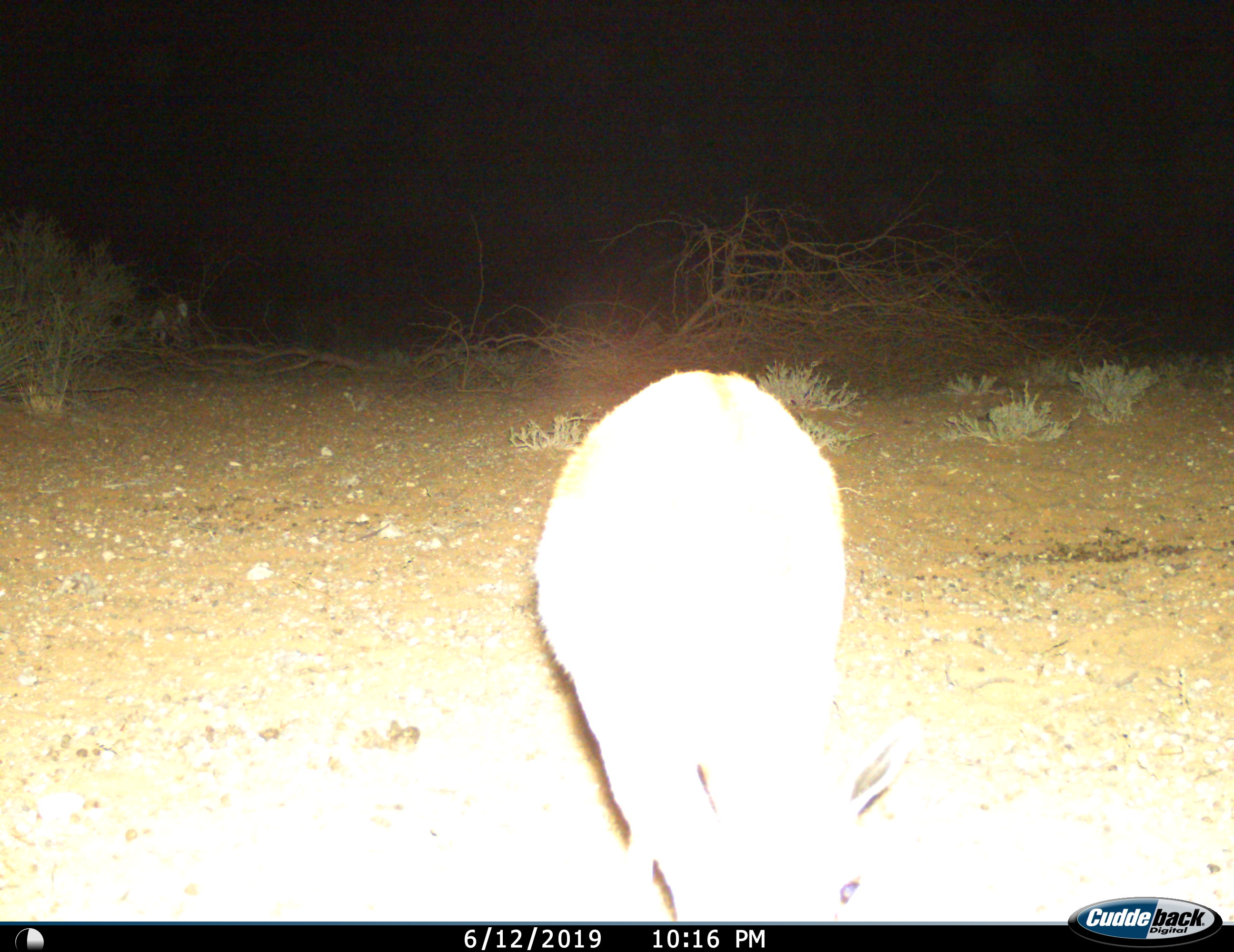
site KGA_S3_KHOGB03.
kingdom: Animalia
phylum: Chordata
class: Mammalia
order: Artiodactyla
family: Bovidae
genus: Raphicerus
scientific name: Raphicerus campestris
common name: steenbok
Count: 1.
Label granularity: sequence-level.